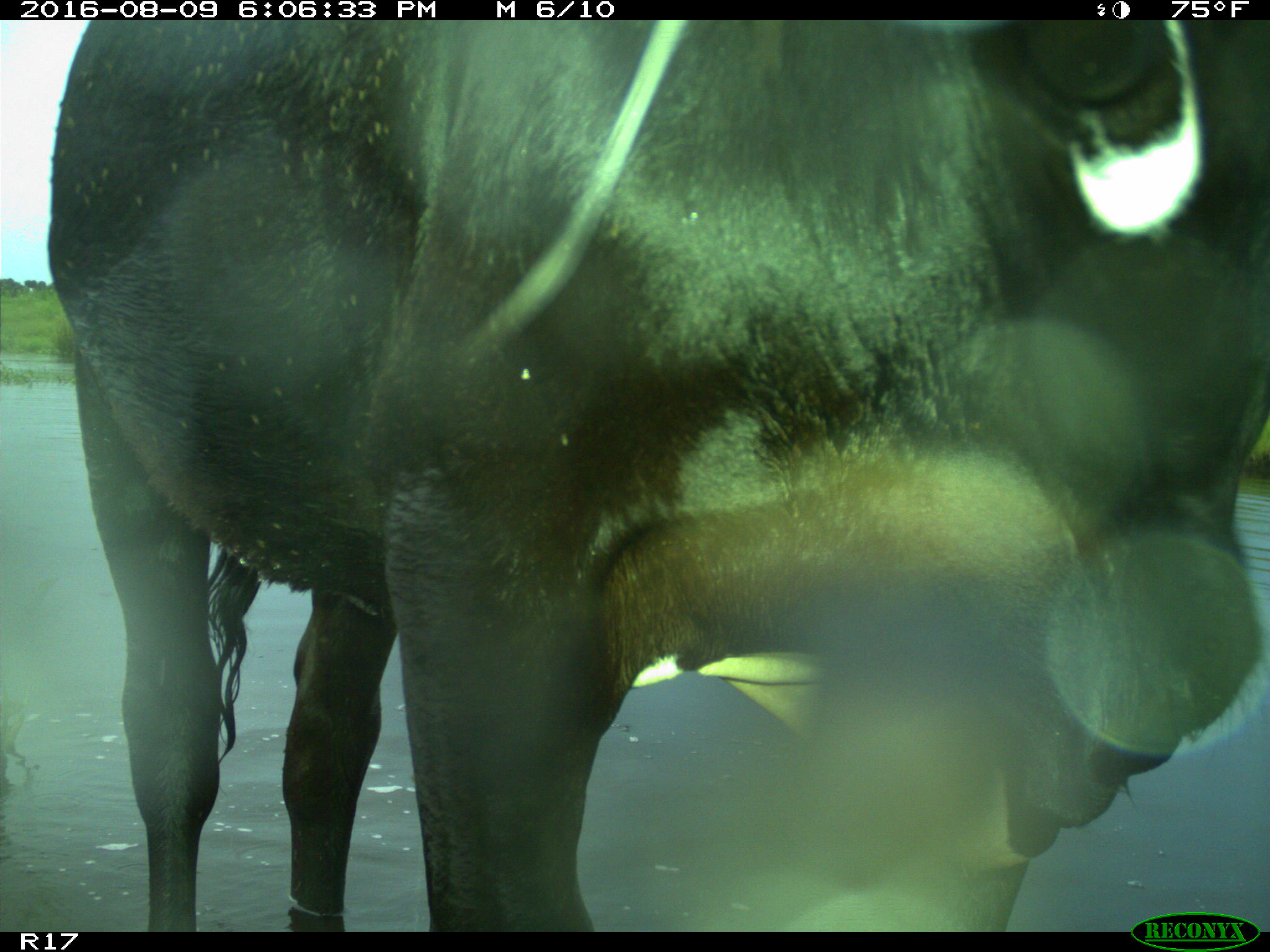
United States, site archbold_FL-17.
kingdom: Animalia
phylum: Chordata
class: Mammalia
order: Artiodactyla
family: Bovidae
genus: Bos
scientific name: Bos taurus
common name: domestic cow